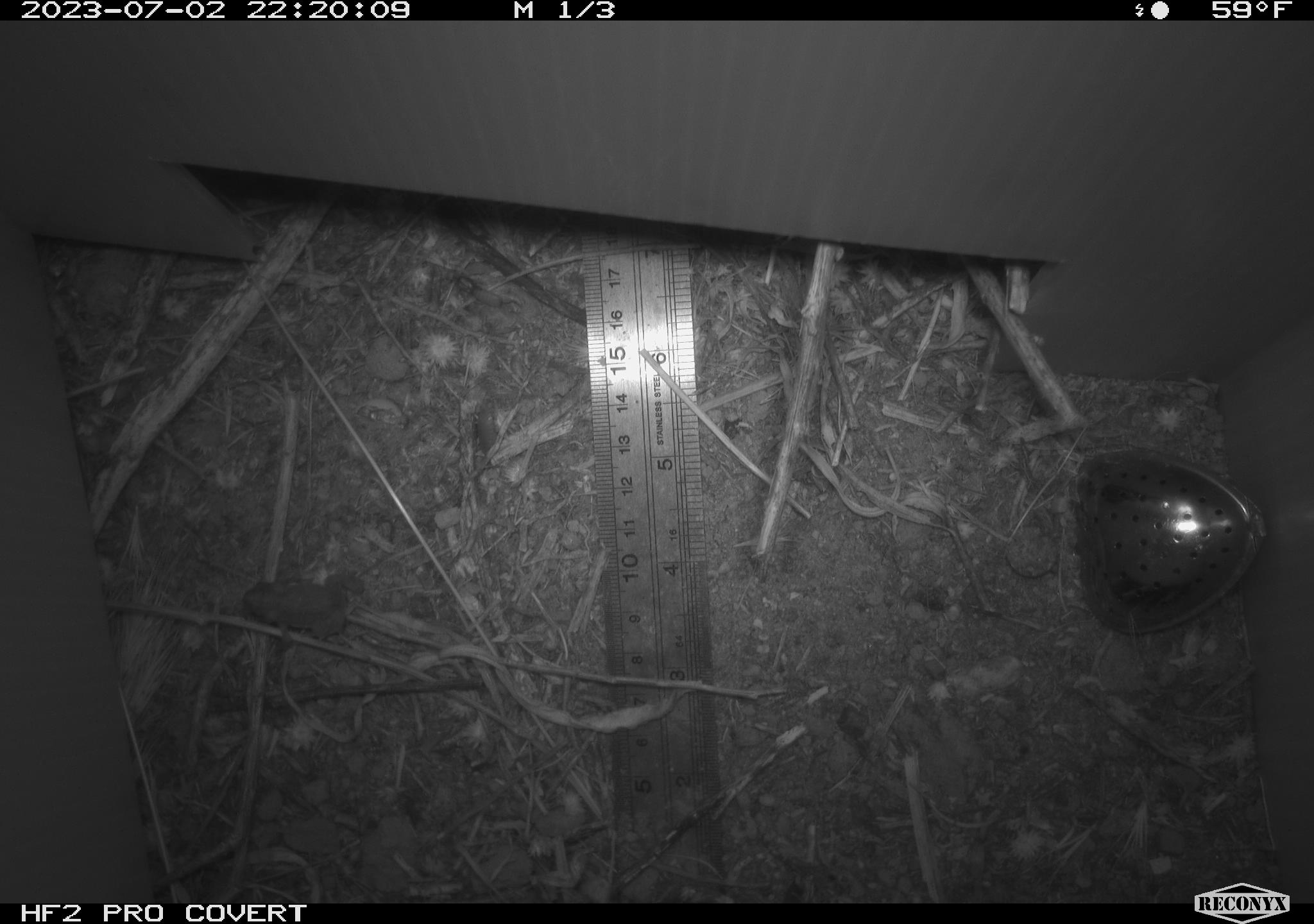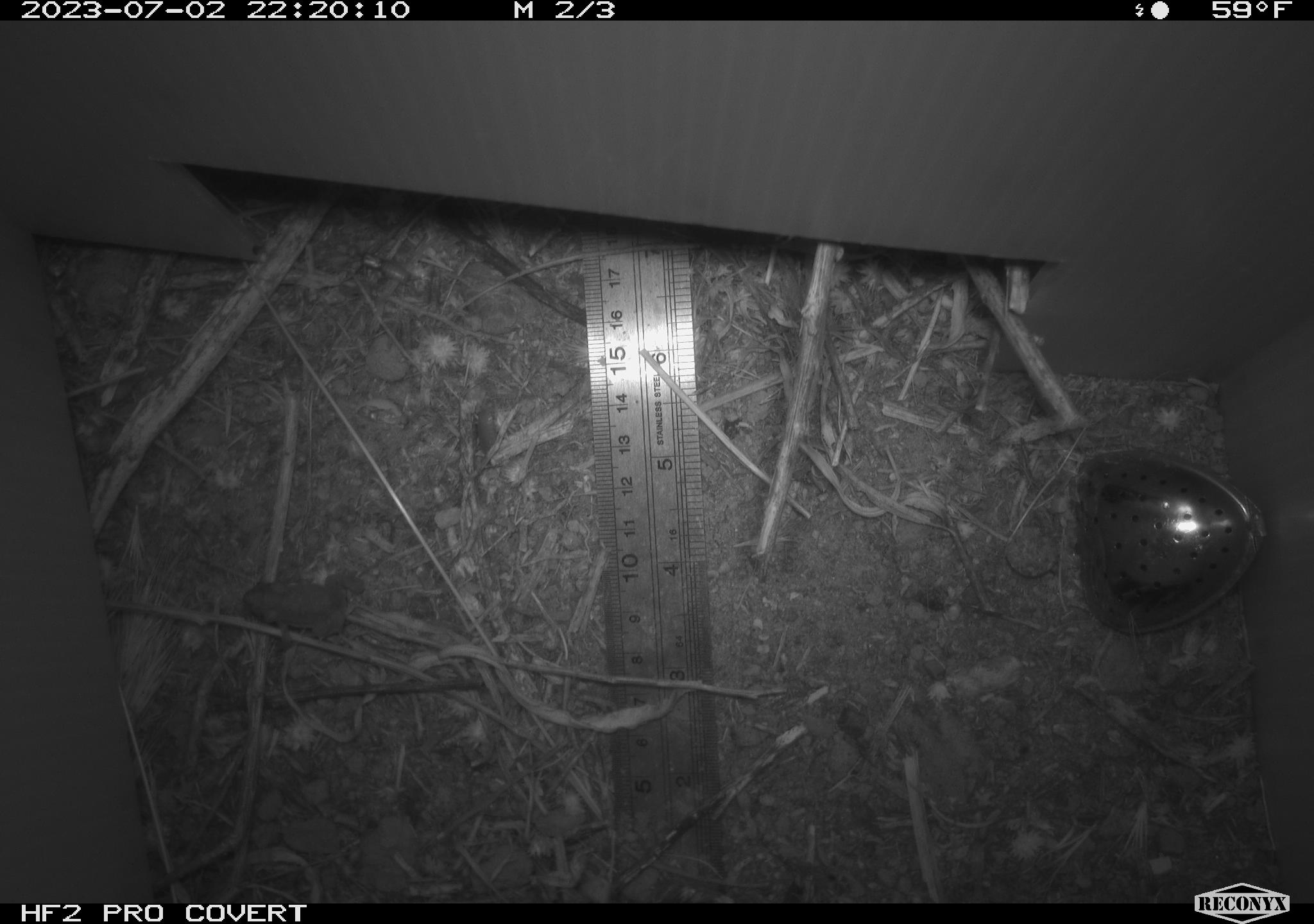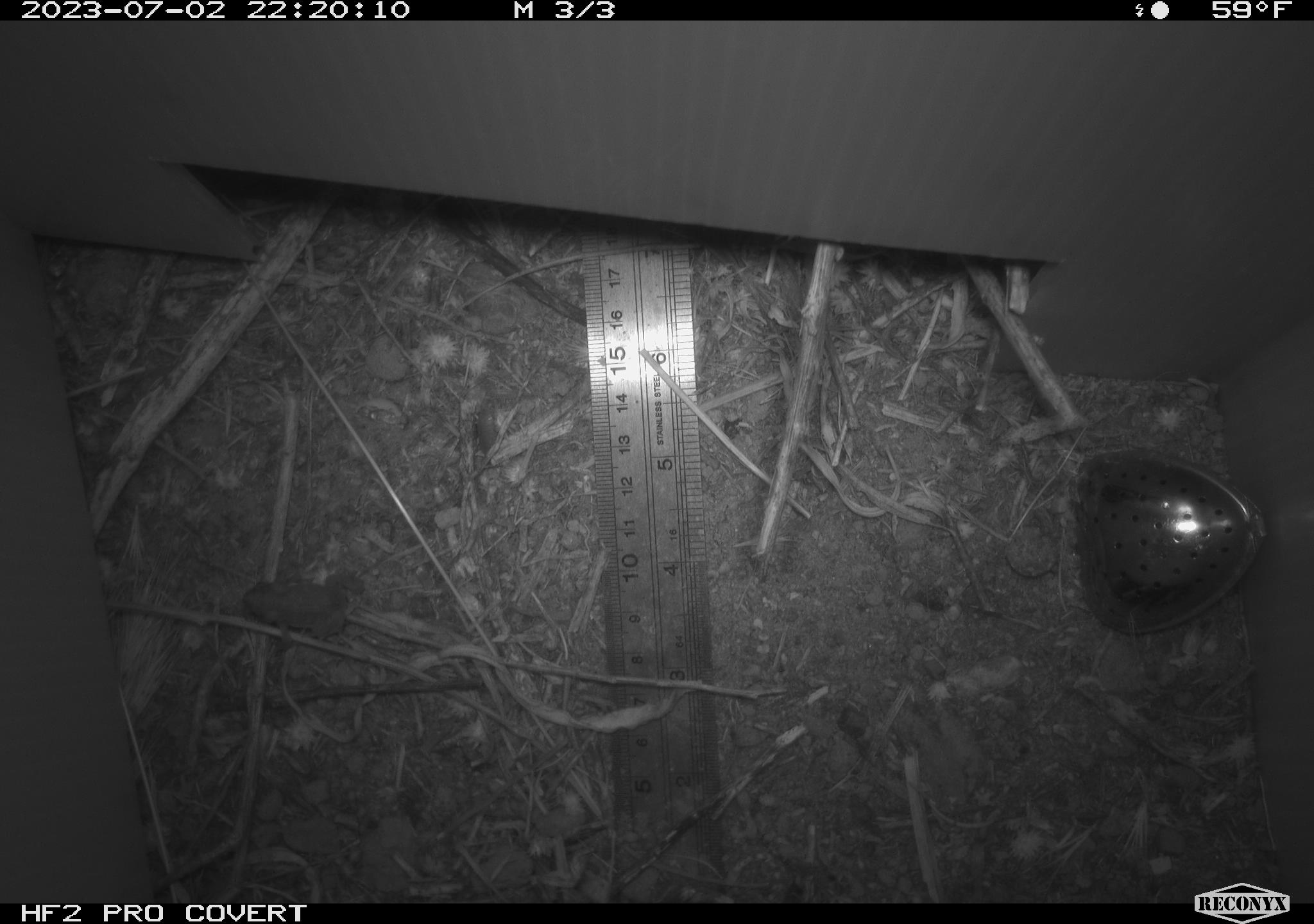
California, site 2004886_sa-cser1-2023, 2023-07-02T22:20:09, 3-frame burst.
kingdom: Animalia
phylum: Chordata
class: Amphibia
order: Anura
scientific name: Anura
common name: frogs